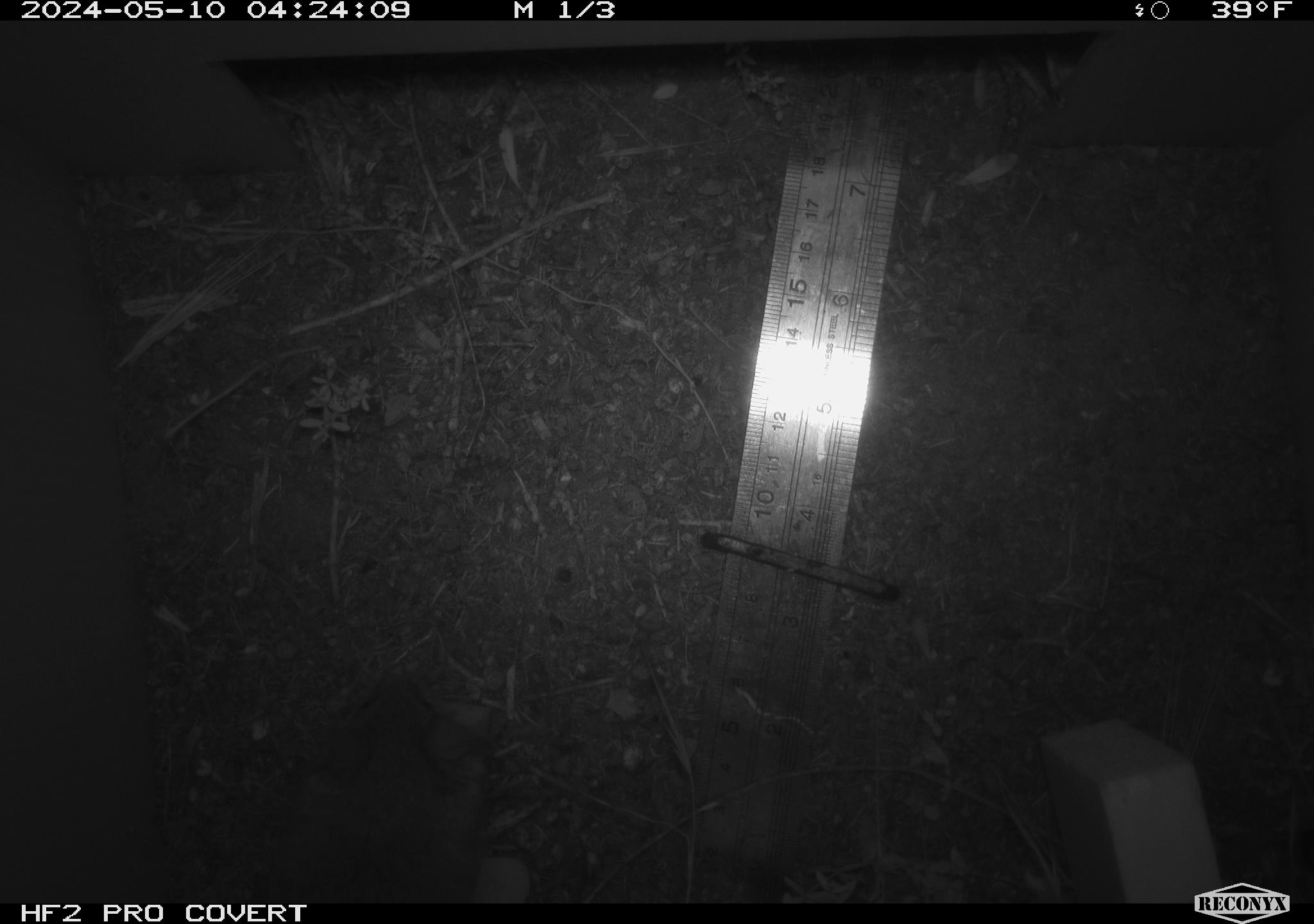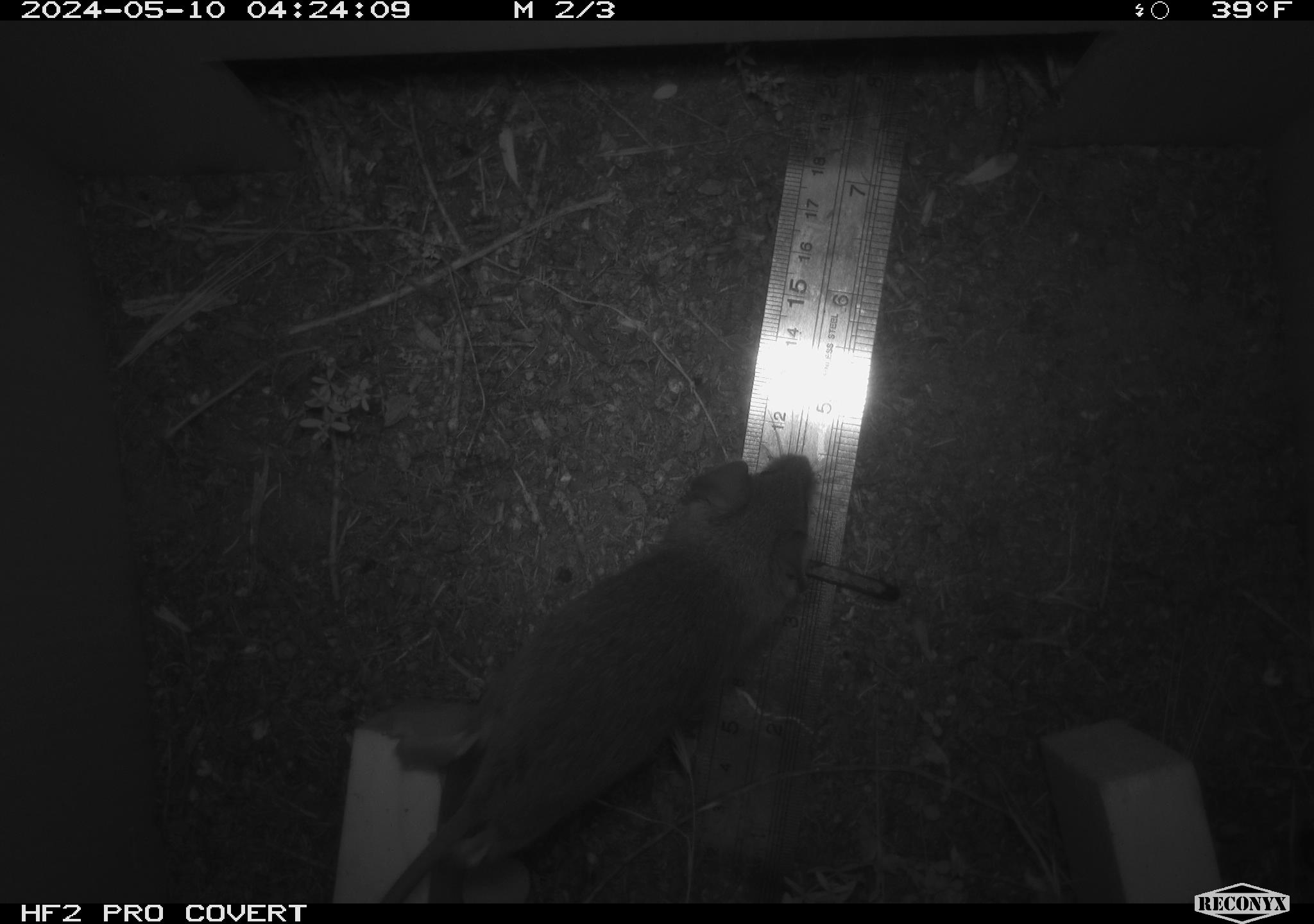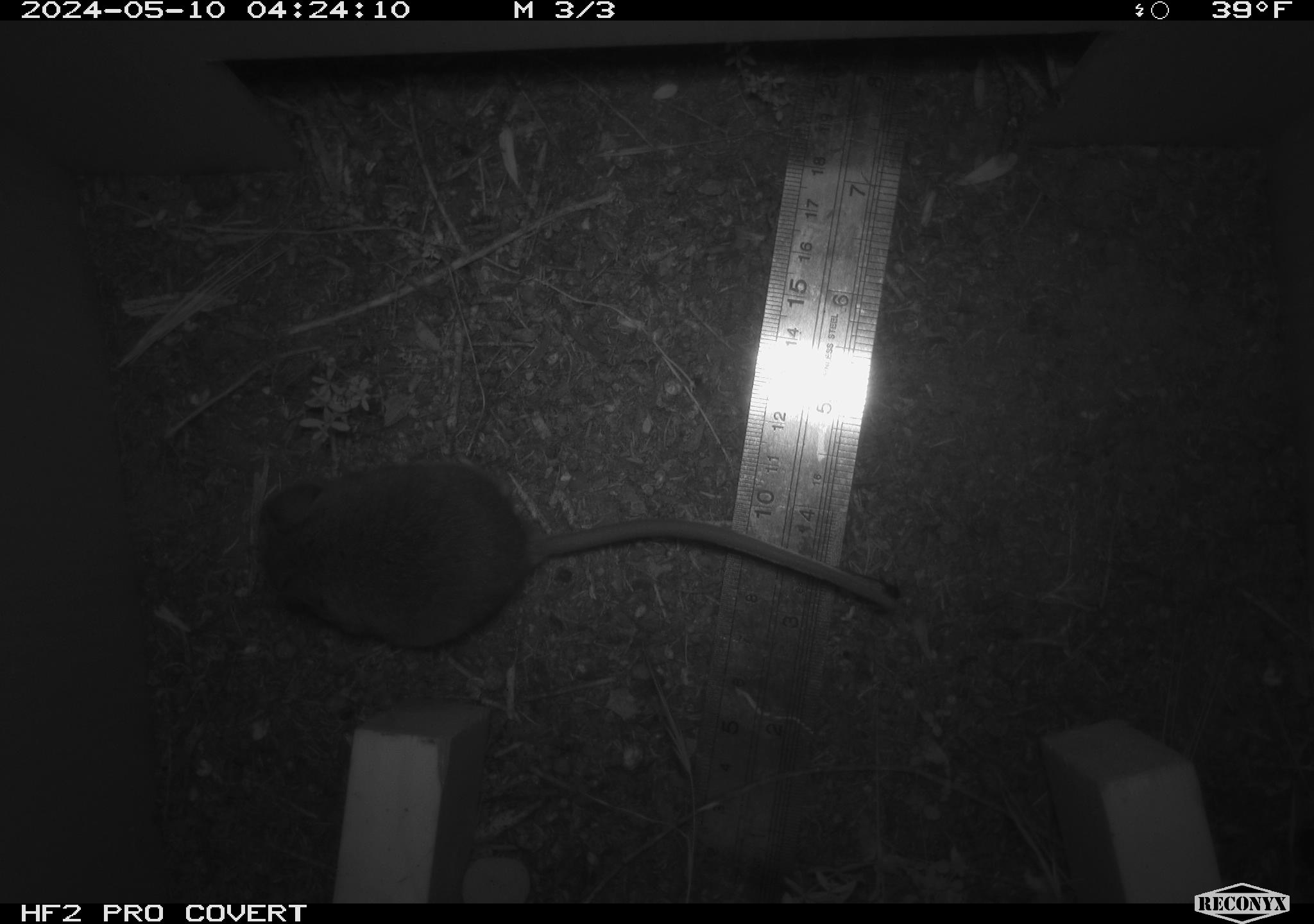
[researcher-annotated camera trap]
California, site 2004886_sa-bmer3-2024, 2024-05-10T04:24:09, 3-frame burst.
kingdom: Animalia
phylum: Chordata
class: Mammalia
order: Rodentia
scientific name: Rodentia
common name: mouse species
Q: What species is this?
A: Mouse species (Rodentia).